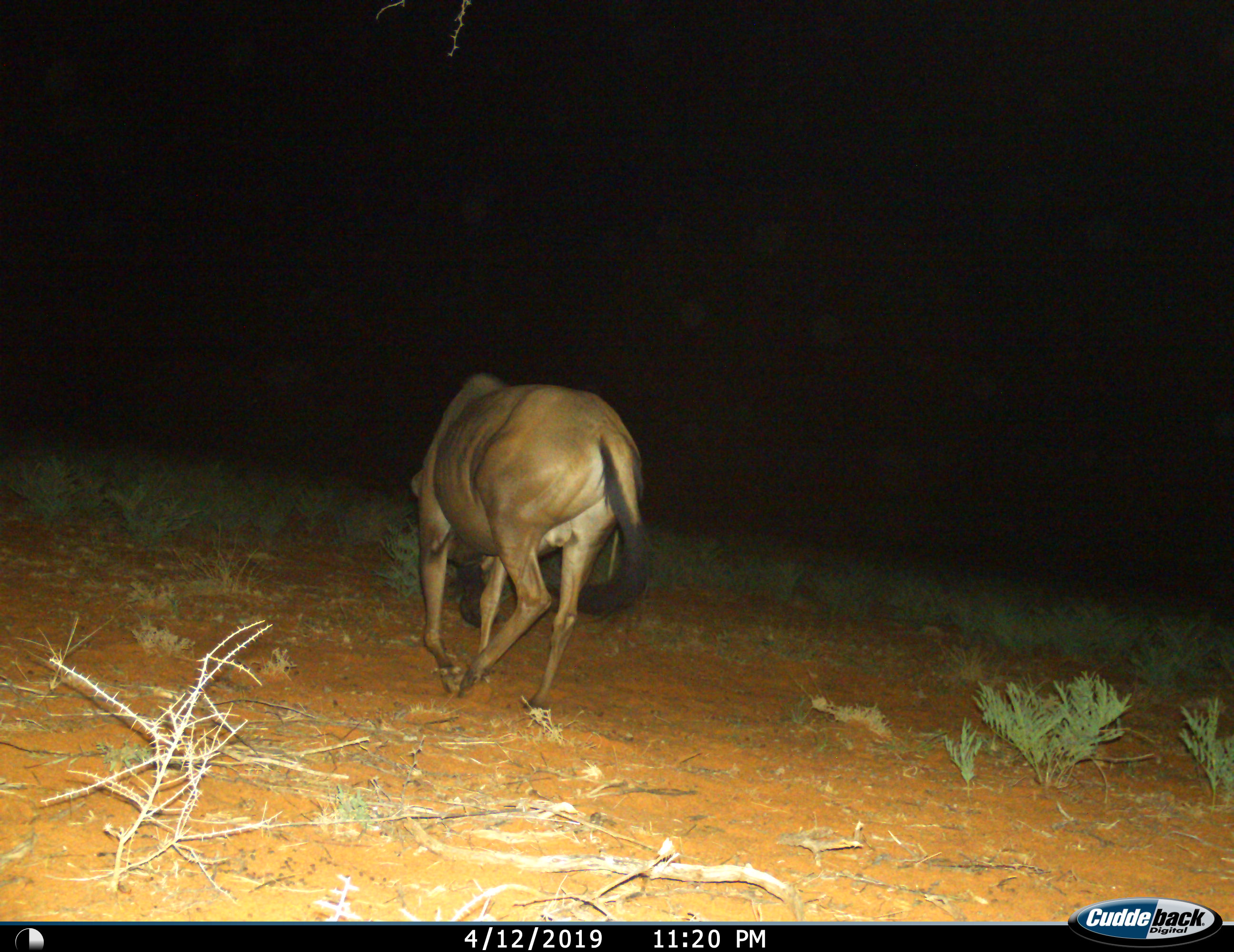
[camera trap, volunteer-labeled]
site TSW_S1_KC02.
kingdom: Animalia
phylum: Chordata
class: Mammalia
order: Artiodactyla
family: Bovidae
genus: Connochaetes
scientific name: Connochaetes taurinus taurinus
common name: blue wildebeest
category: wildebeestblue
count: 1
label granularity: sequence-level